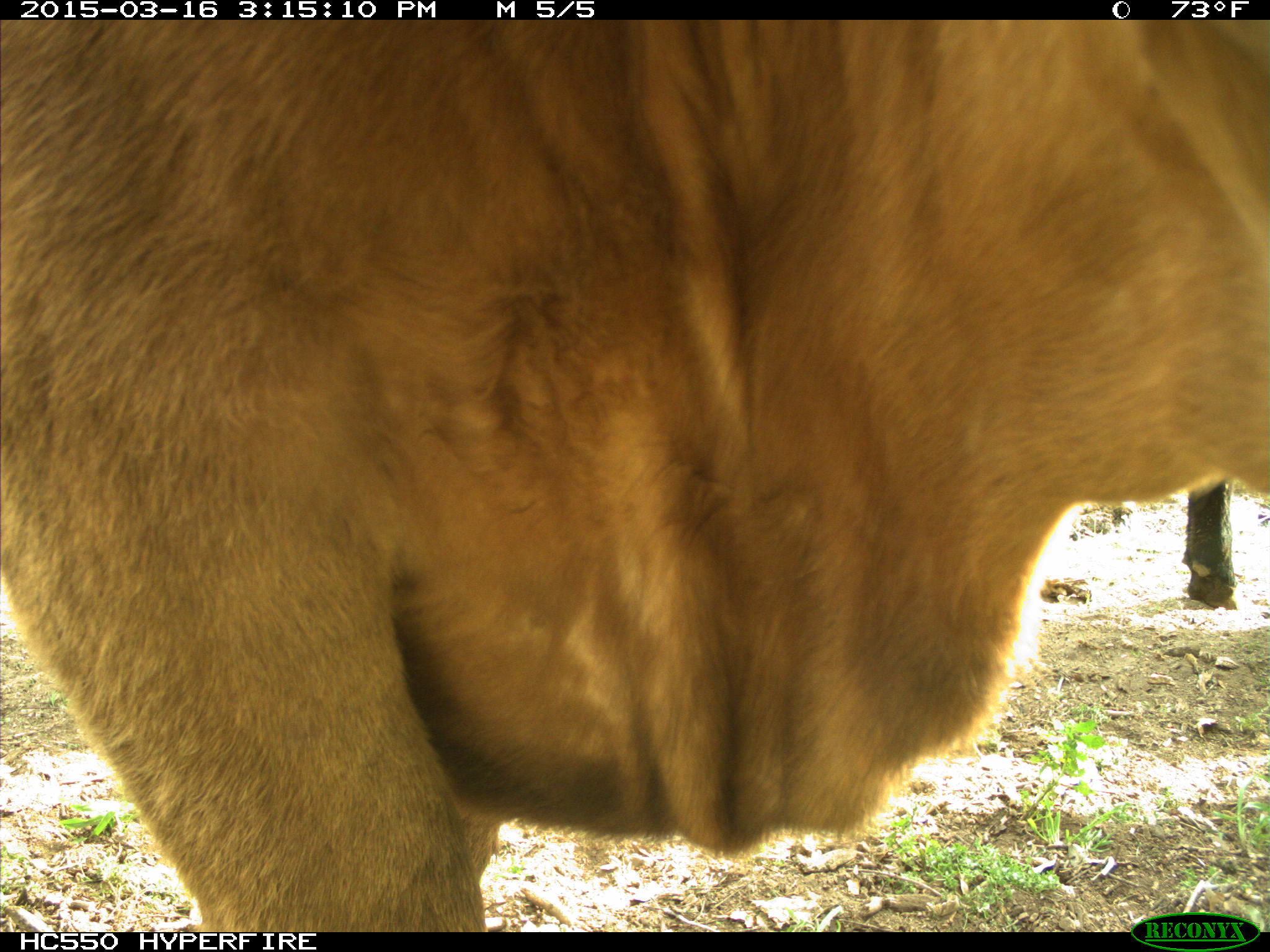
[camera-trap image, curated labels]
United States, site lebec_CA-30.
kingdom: Animalia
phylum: Chordata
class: Mammalia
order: Artiodactyla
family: Bovidae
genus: Bos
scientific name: Bos taurus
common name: domestic cow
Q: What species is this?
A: Bos taurus (domestic cow).